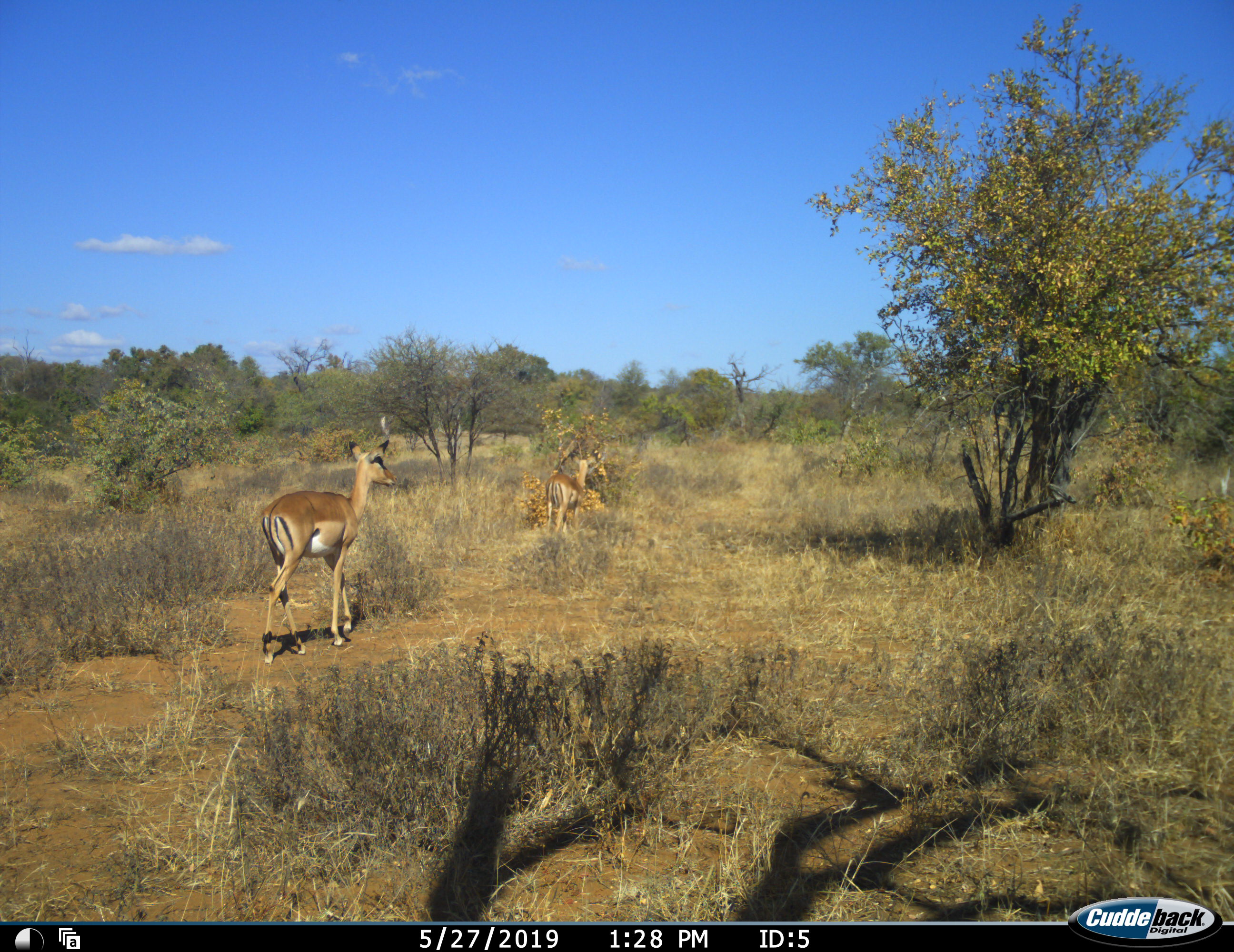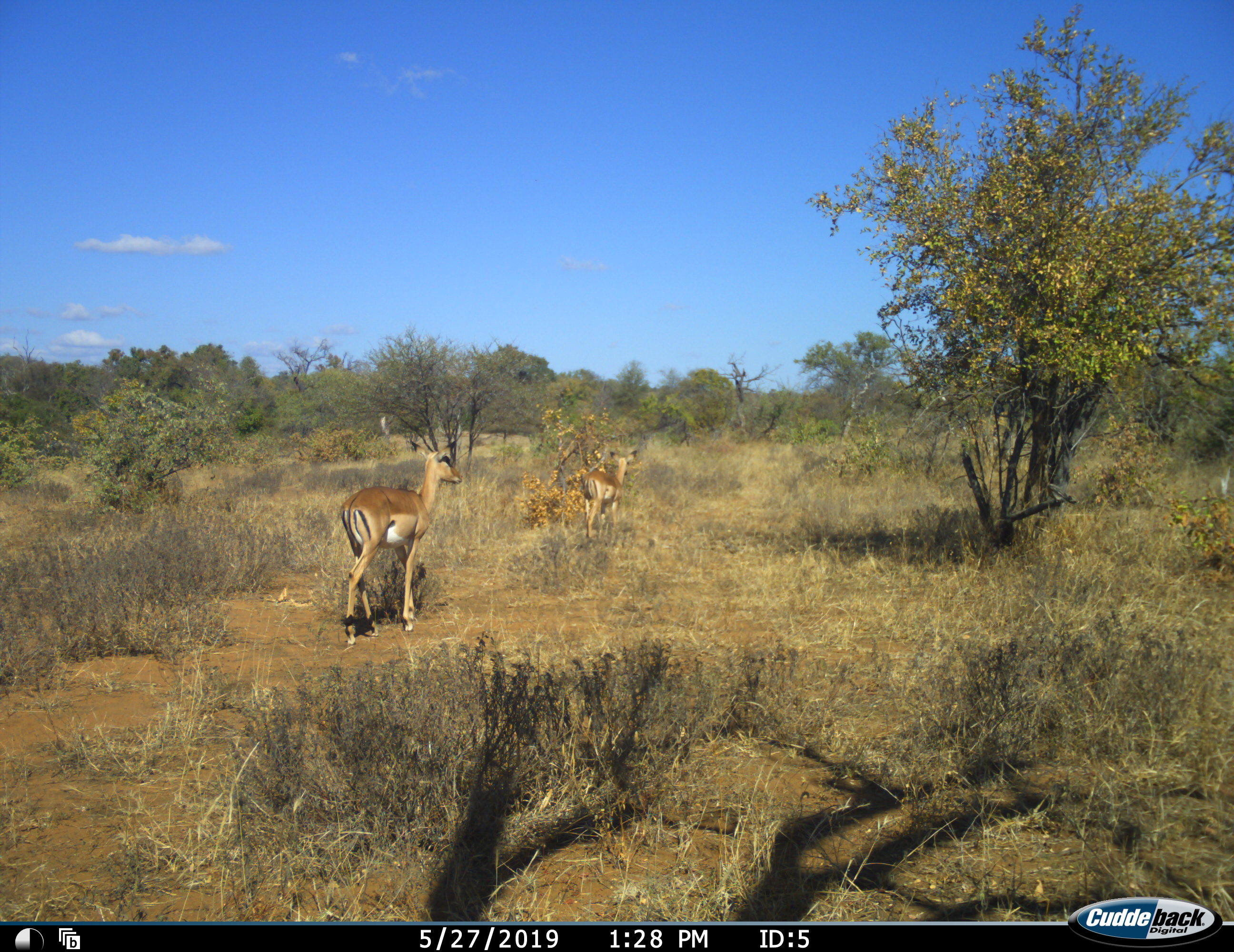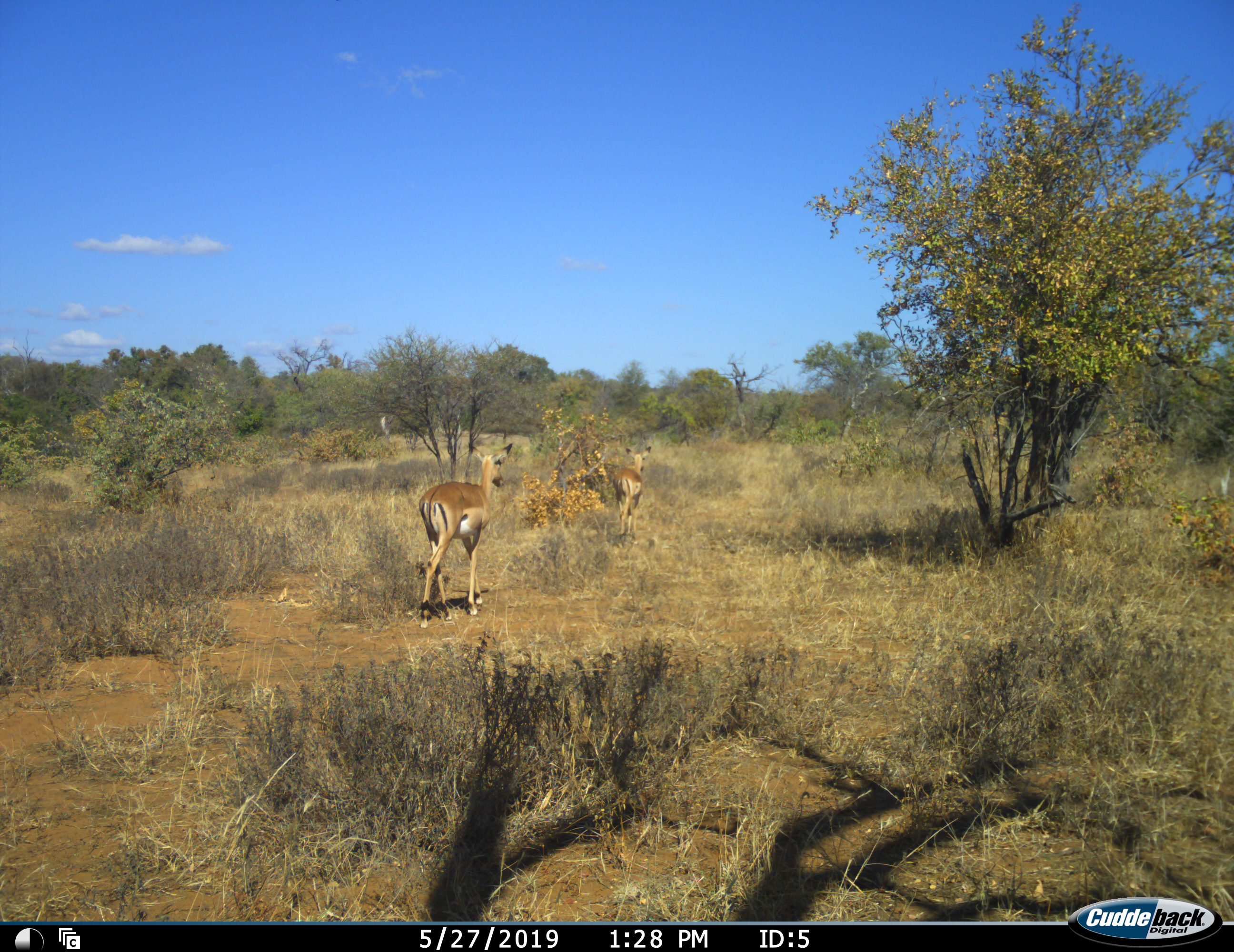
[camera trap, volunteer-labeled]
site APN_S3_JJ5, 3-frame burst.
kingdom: Animalia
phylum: Chordata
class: Mammalia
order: Artiodactyla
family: Bovidae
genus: Aepyceros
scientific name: Aepyceros melampus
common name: impala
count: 2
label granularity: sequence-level